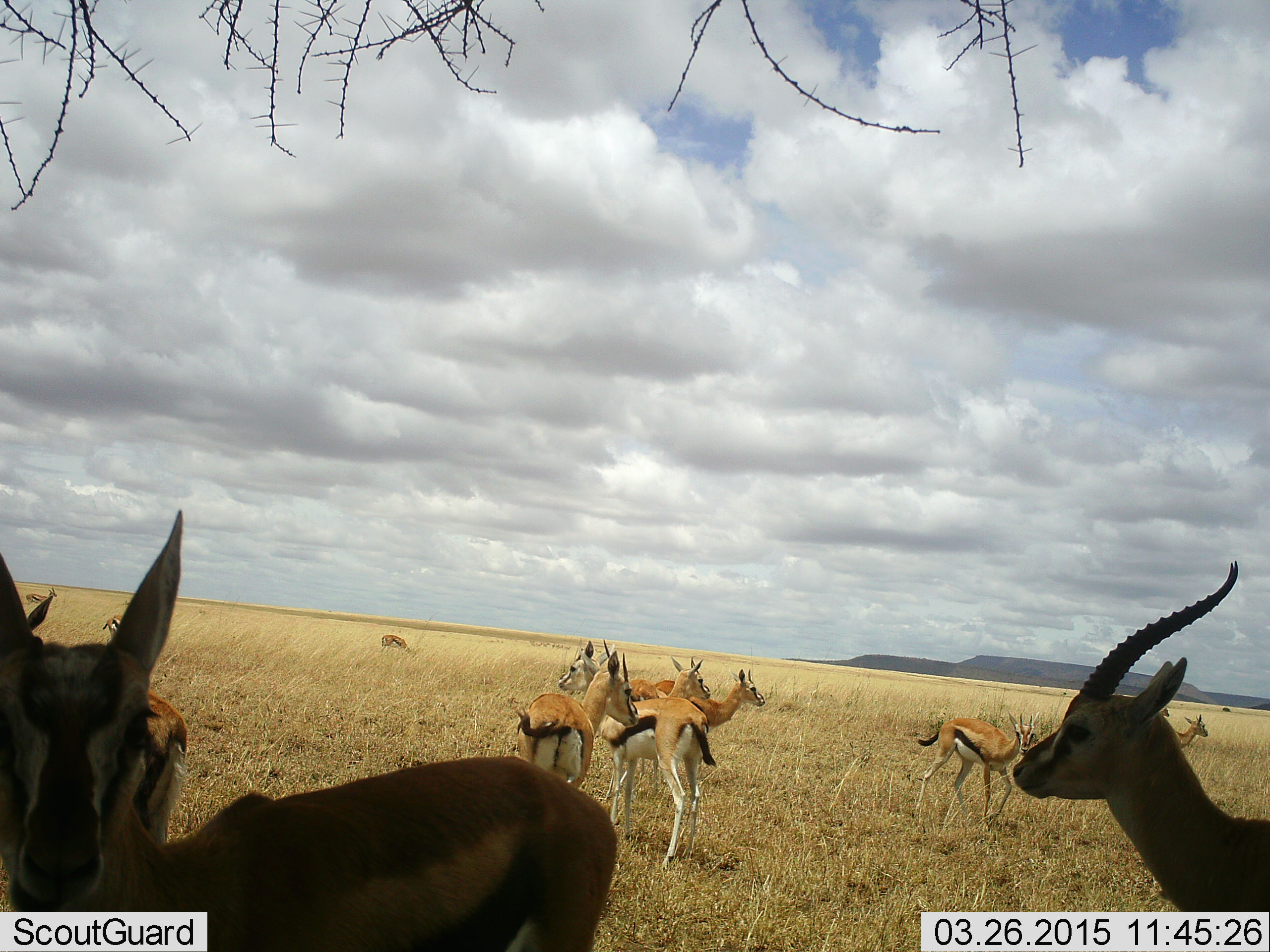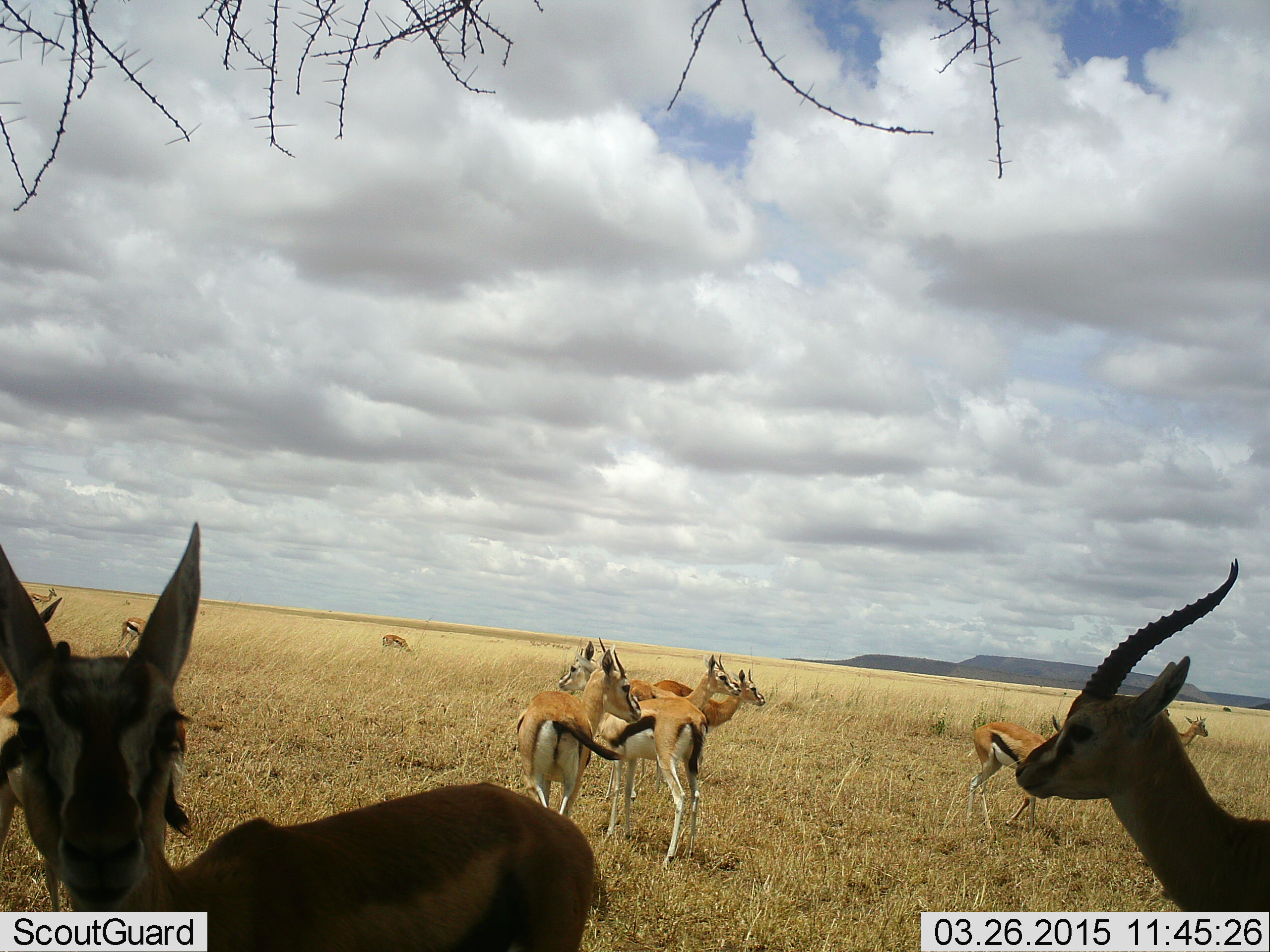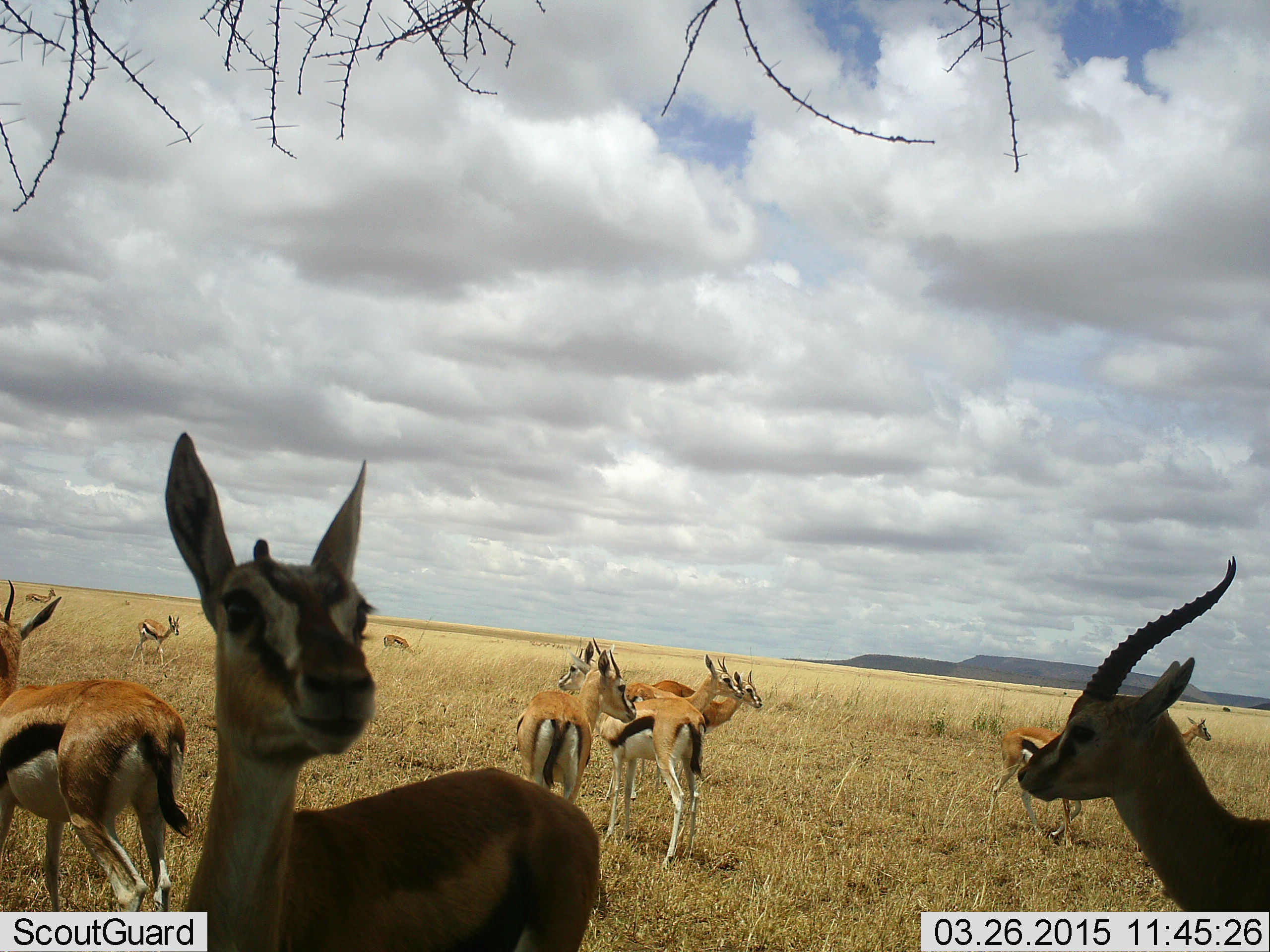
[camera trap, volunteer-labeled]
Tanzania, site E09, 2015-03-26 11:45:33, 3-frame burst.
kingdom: Animalia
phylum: Chordata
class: Mammalia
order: Artiodactyla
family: Bovidae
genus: Eudorcas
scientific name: Eudorcas thomsonii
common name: thomson's gazelle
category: gazellethomsons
Gazellethomsons (thomson's gazelle) (Eudorcas thomsonii), count 11-50. Behavior (volunteer vote fractions): standing 90%, resting 0%, moving 50%, interacting 10%. Young present (vote fraction): 10%. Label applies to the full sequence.